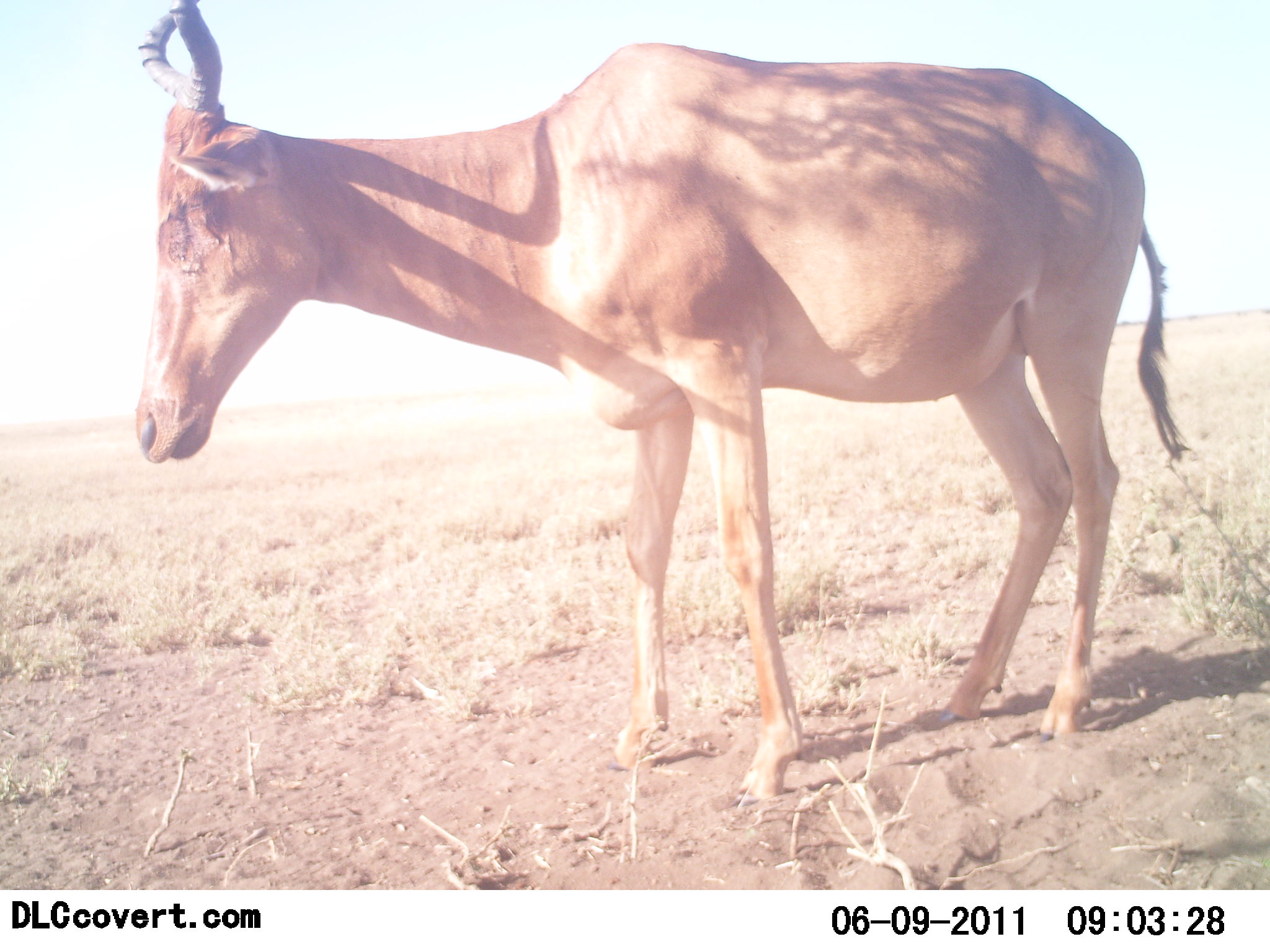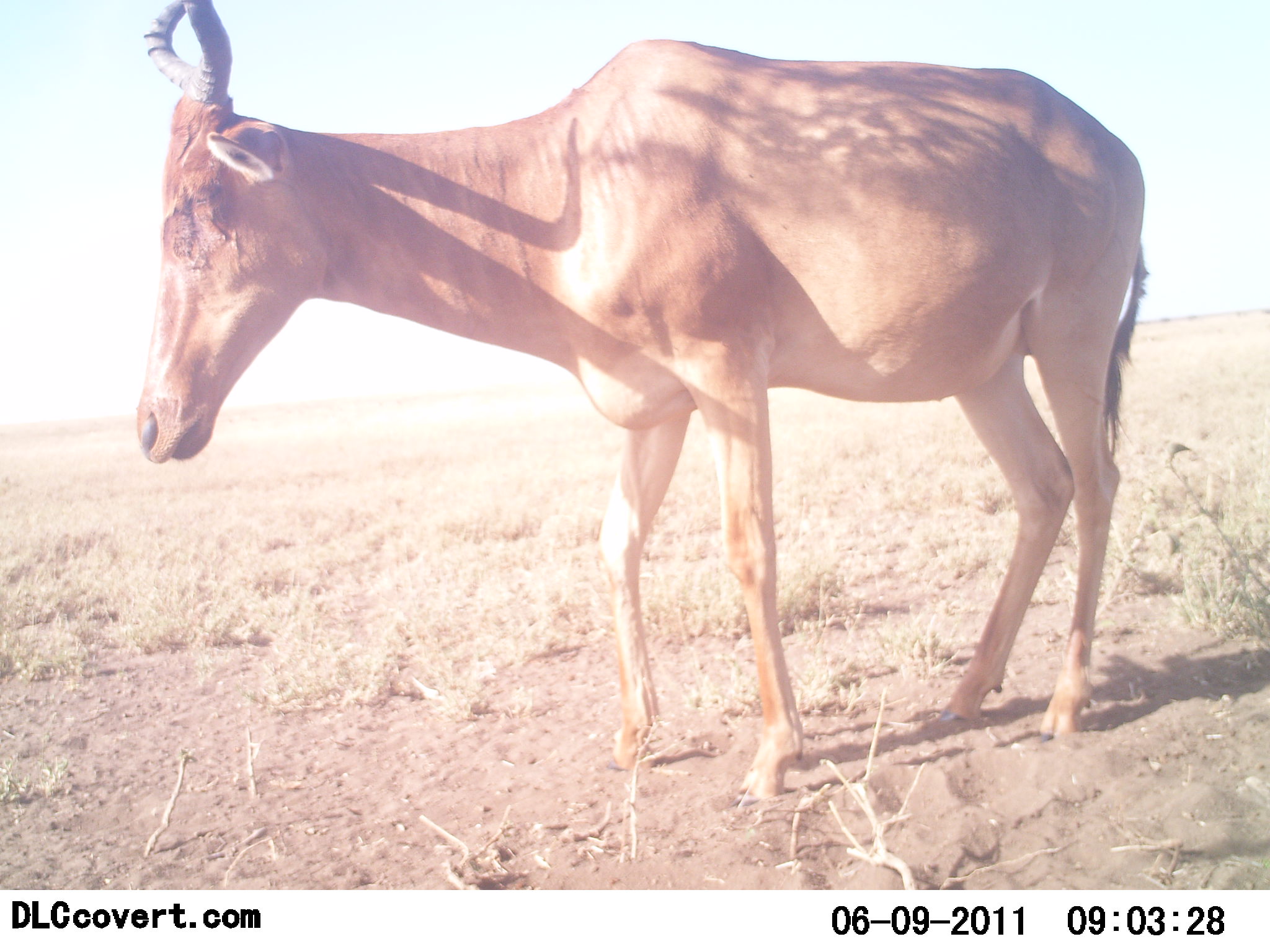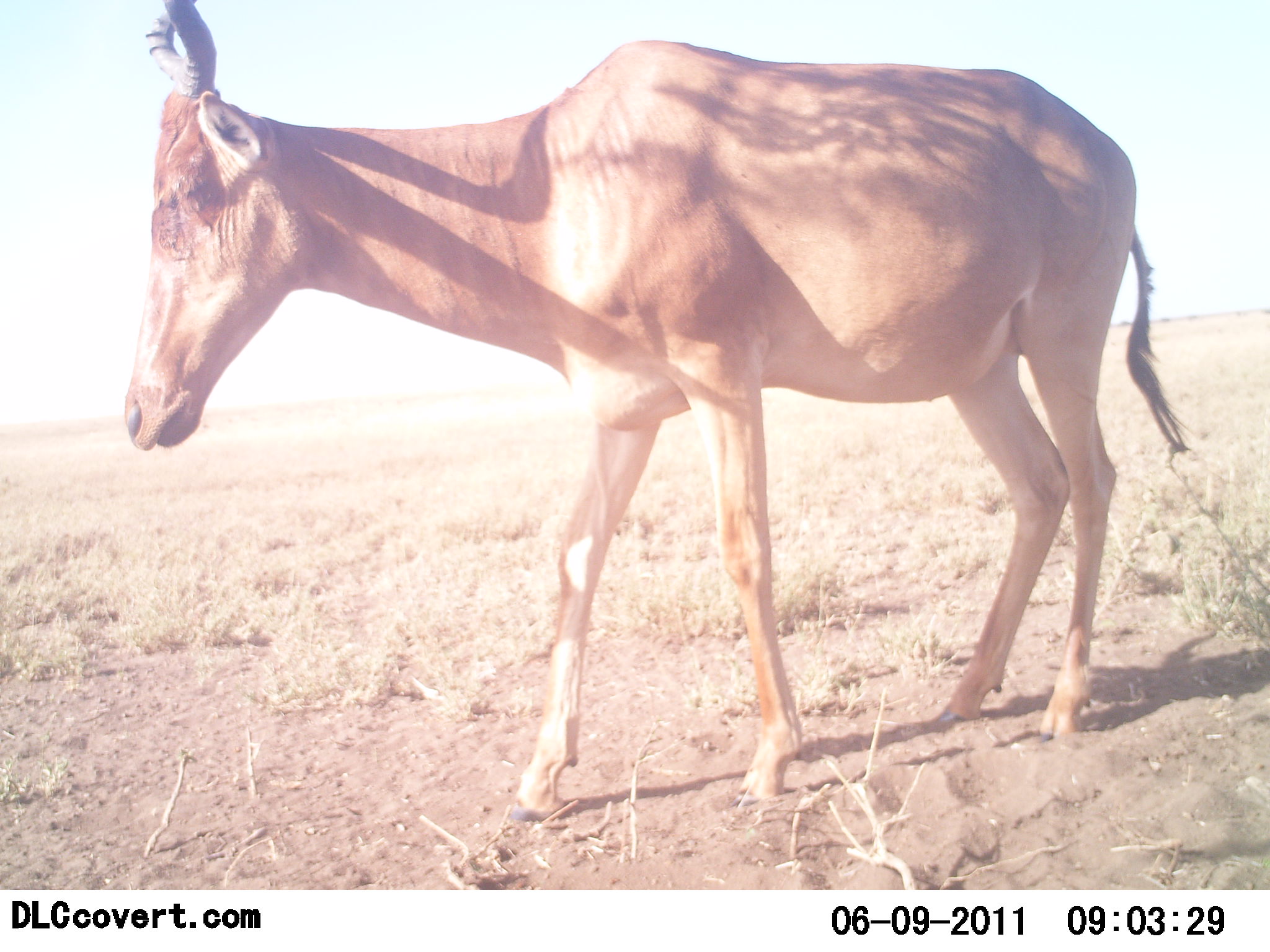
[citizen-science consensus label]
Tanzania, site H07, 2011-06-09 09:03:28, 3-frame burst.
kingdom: Animalia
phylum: Chordata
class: Mammalia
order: Artiodactyla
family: Bovidae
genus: Alcelaphus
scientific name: Alcelaphus buselaphus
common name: hartebeest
Hartebeest (Alcelaphus buselaphus), count 1. Behavior (volunteer vote fractions): standing 73%, resting 0%, moving 27%, interacting 0%. Young present (vote fraction): 0%. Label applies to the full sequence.